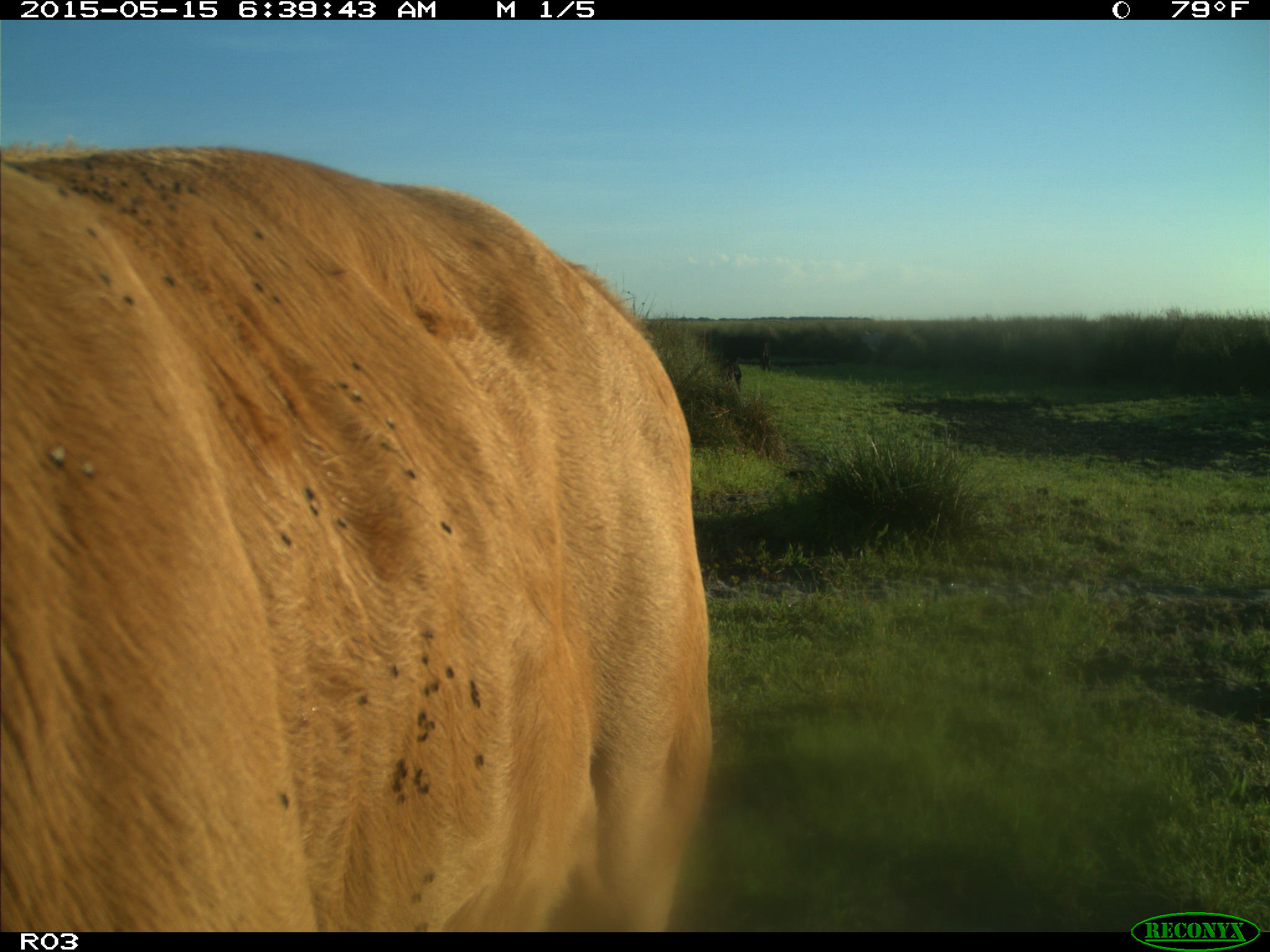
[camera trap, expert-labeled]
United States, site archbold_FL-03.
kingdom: Animalia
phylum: Chordata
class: Mammalia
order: Artiodactyla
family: Bovidae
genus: Bos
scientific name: Bos taurus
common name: domestic cow